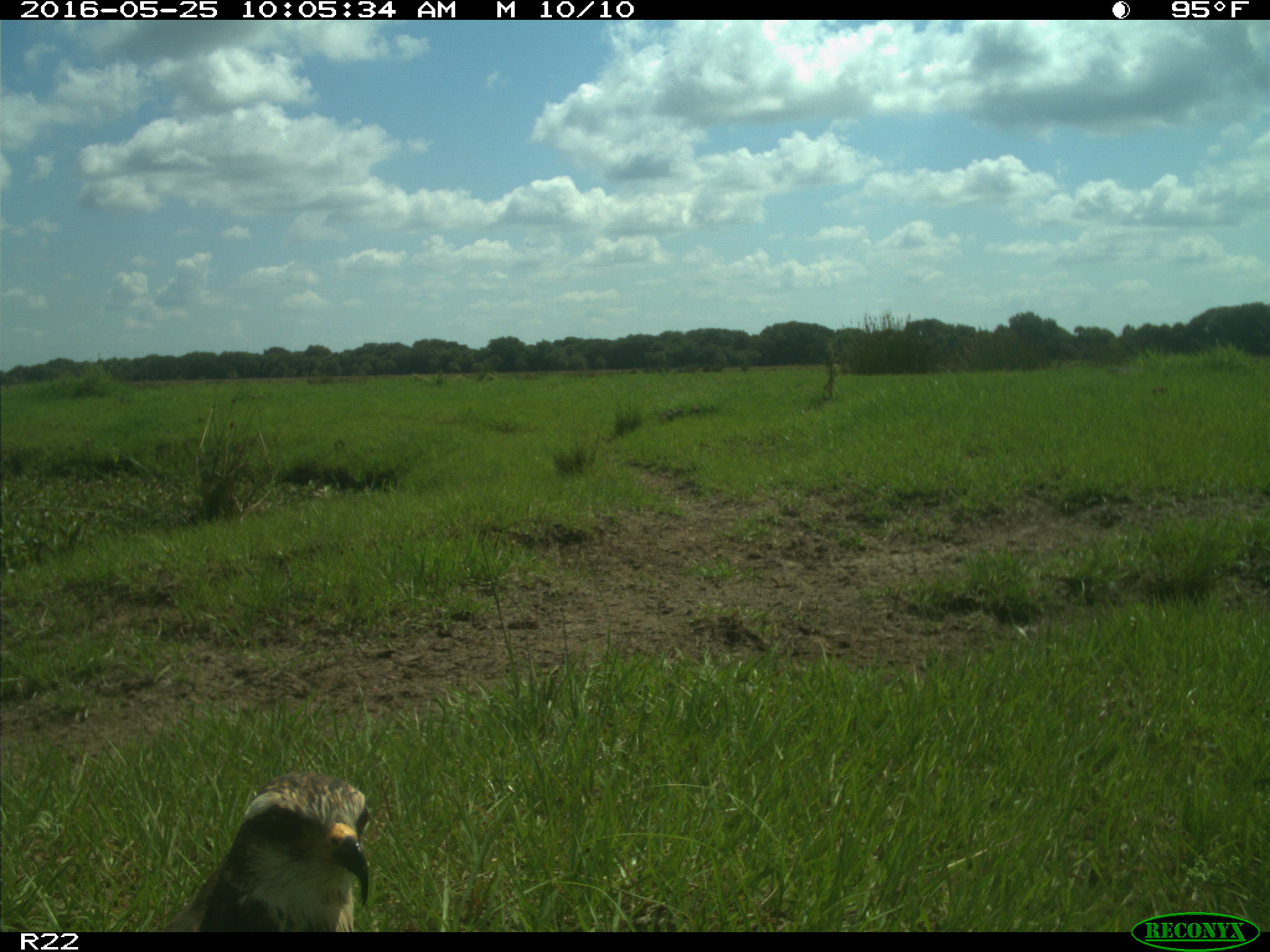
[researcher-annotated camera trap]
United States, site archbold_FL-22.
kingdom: Animalia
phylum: Chordata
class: Aves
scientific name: Aves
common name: birds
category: unidentified bird